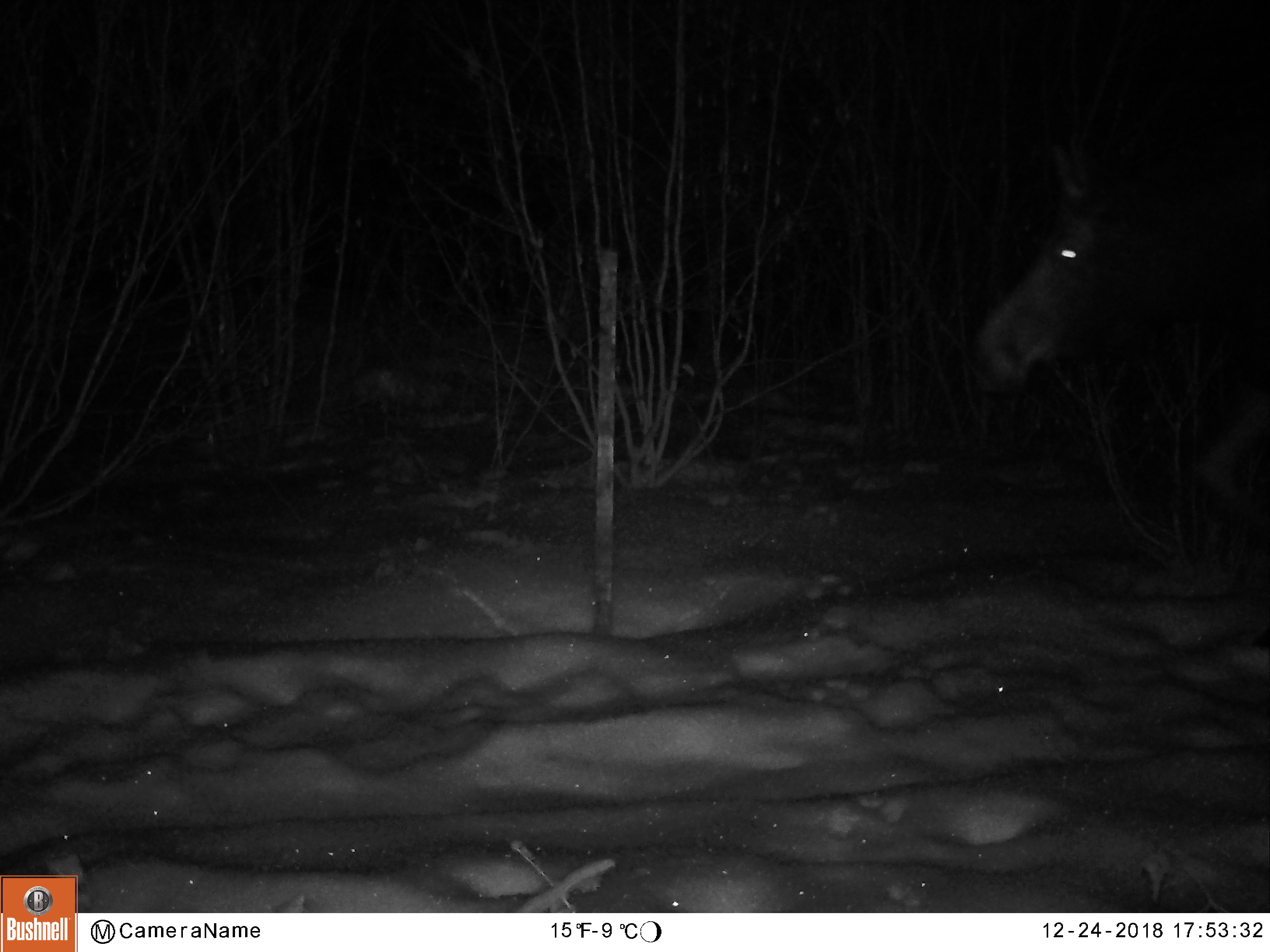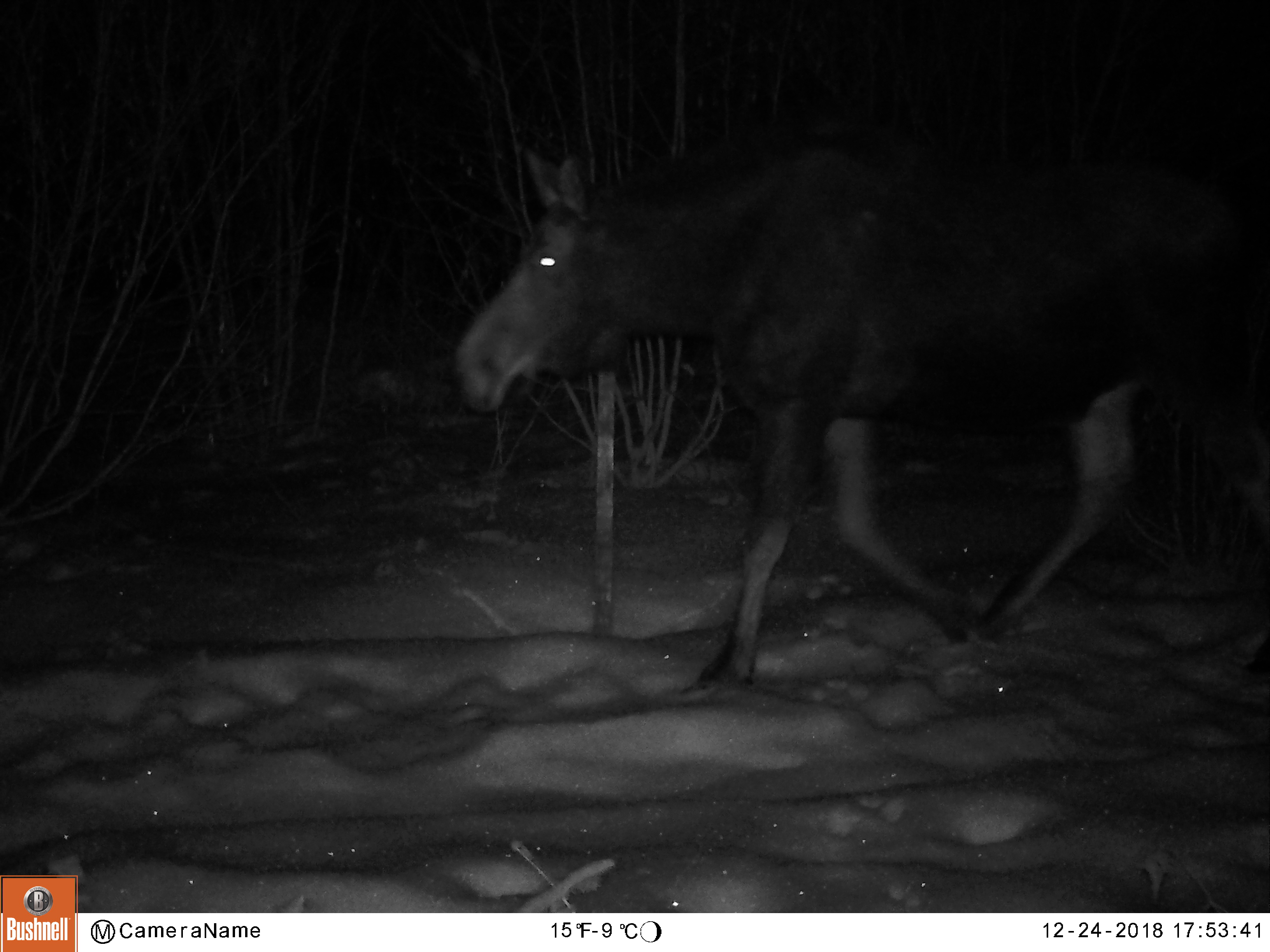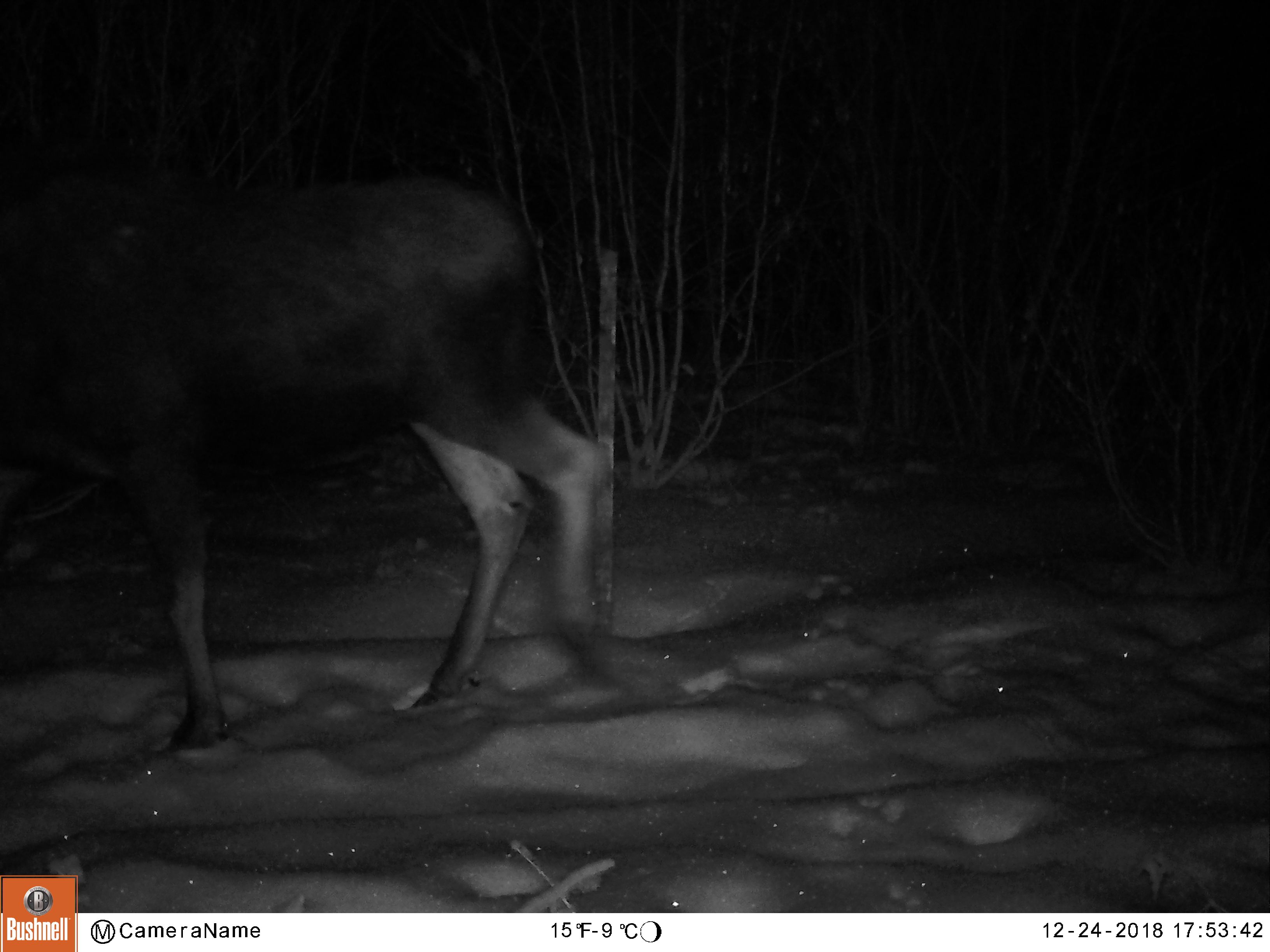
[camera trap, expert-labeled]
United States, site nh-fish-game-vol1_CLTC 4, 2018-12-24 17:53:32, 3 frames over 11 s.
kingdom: Animalia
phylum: Chordata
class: Mammalia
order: Artiodactyla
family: Cervidae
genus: Alces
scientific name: Alces alces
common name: moose